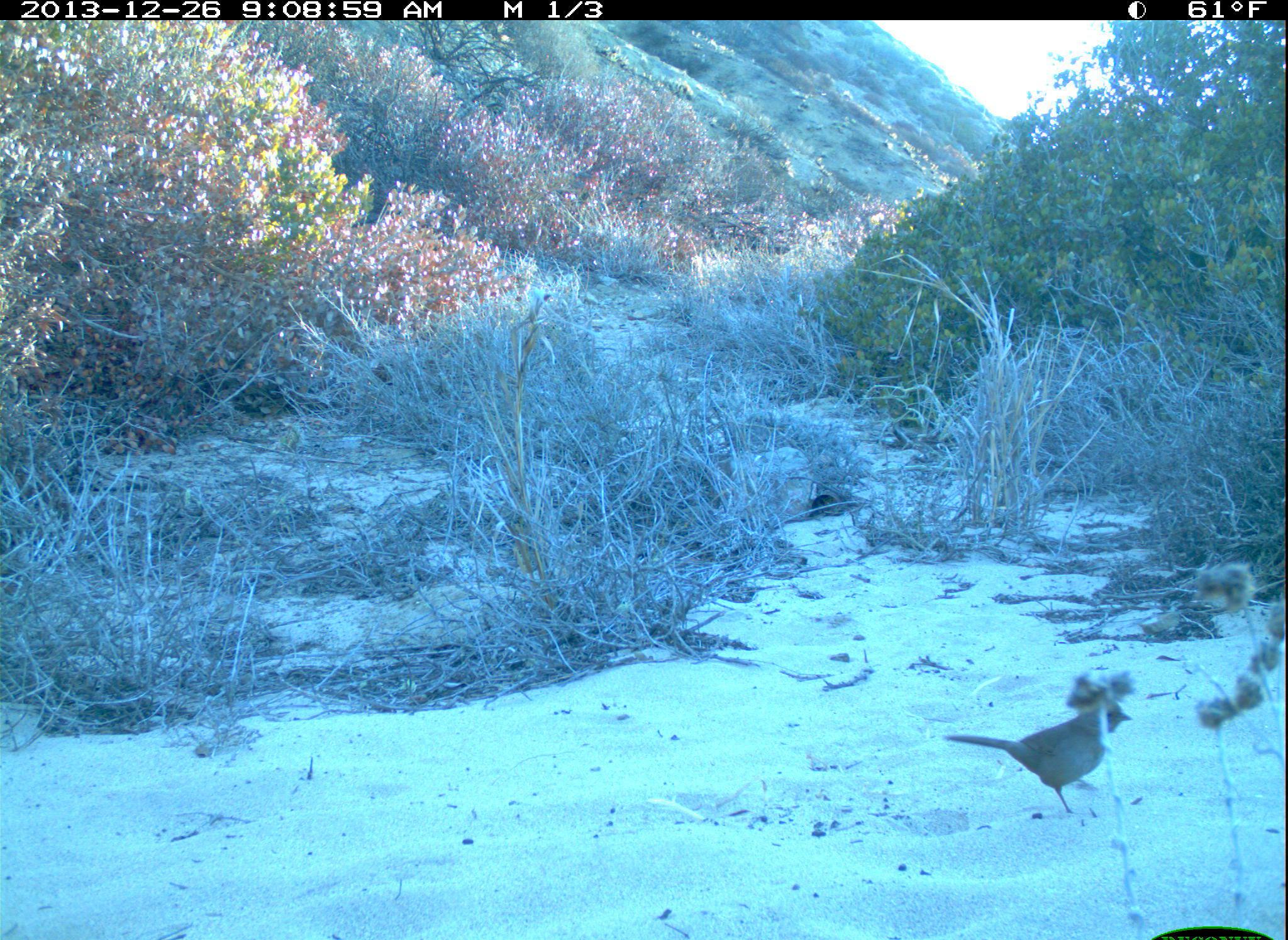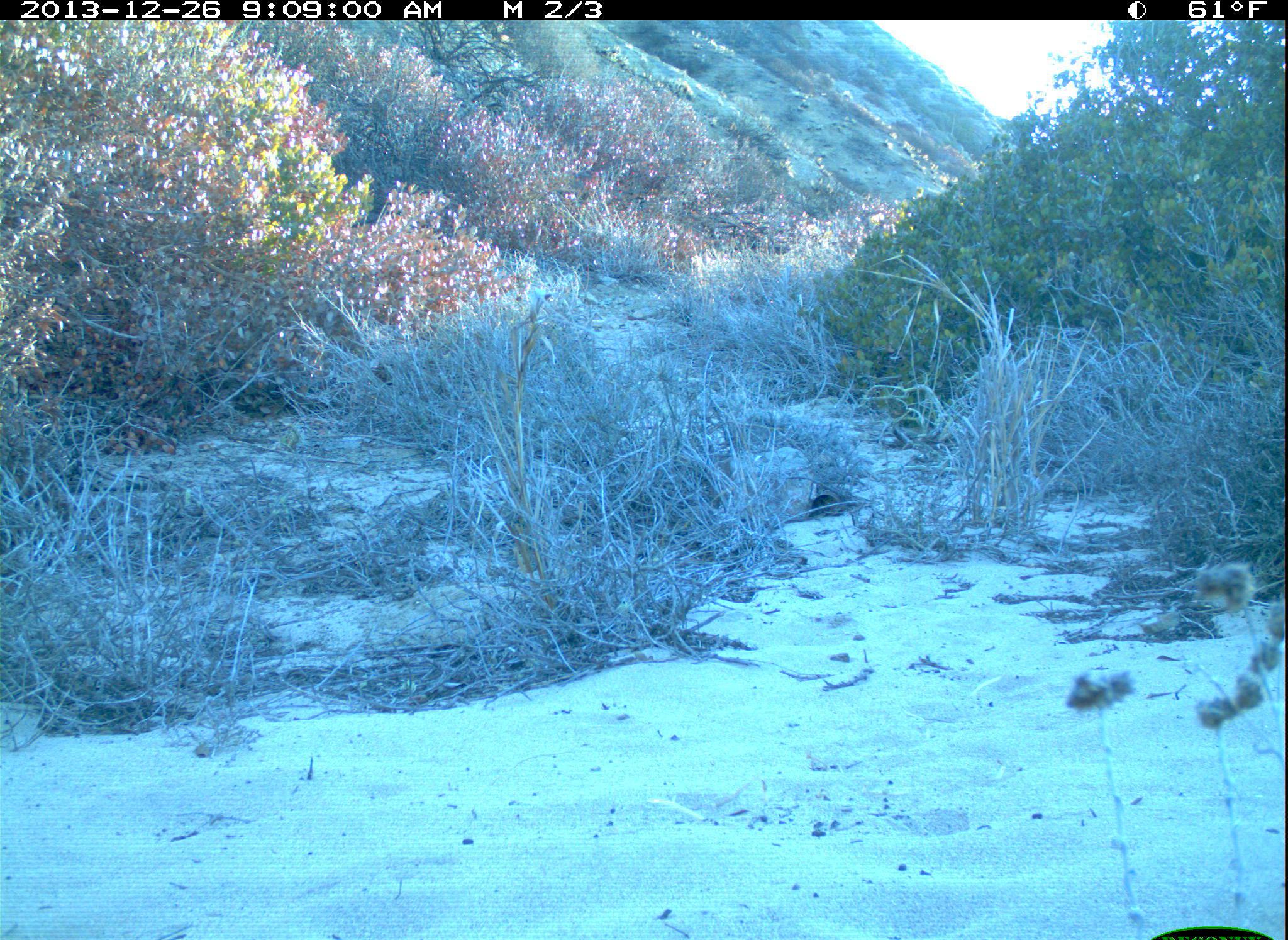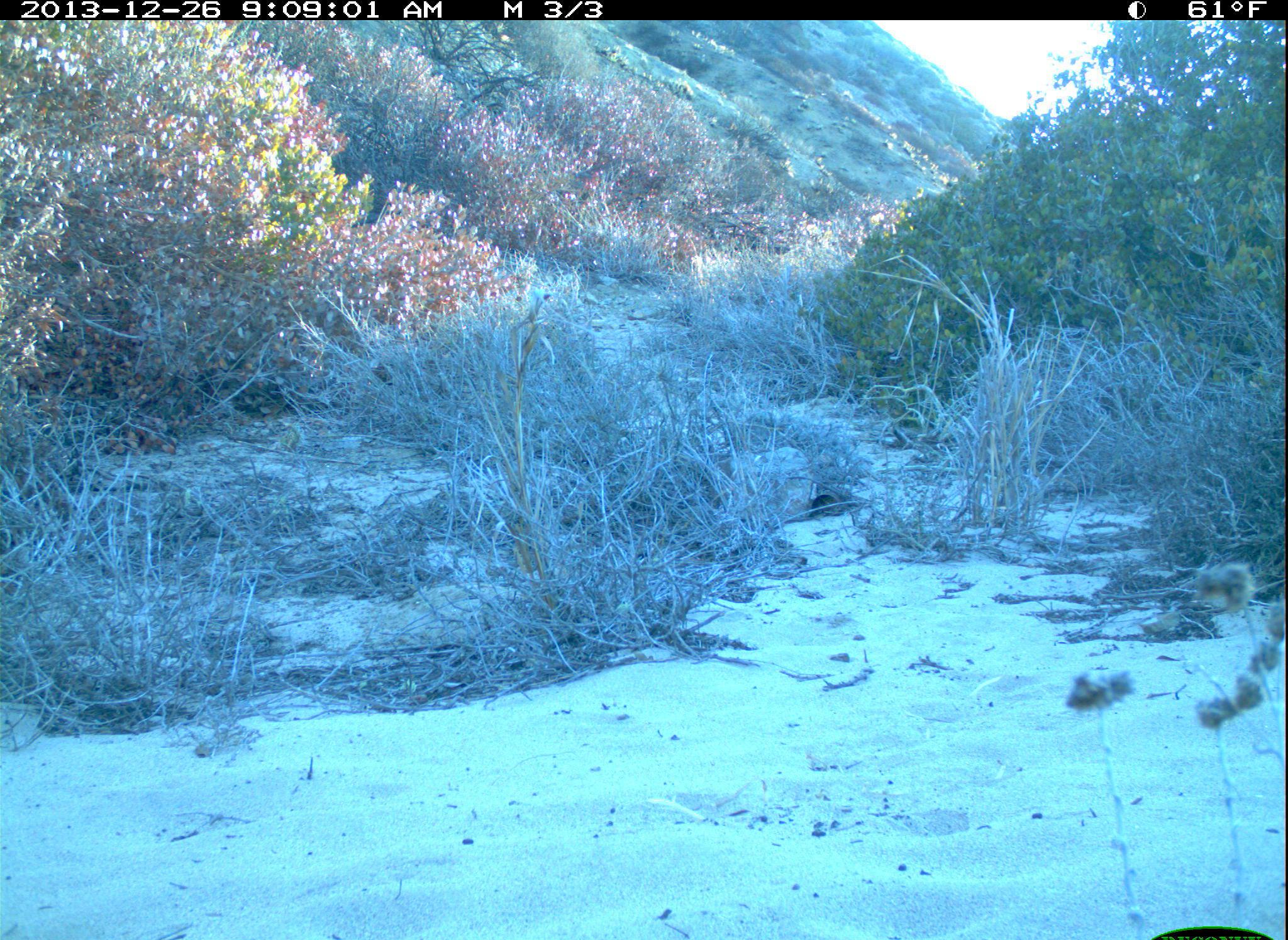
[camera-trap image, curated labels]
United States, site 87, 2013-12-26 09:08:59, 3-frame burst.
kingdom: Animalia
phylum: Chordata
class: Aves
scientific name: Aves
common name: bird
Bird (Aves).